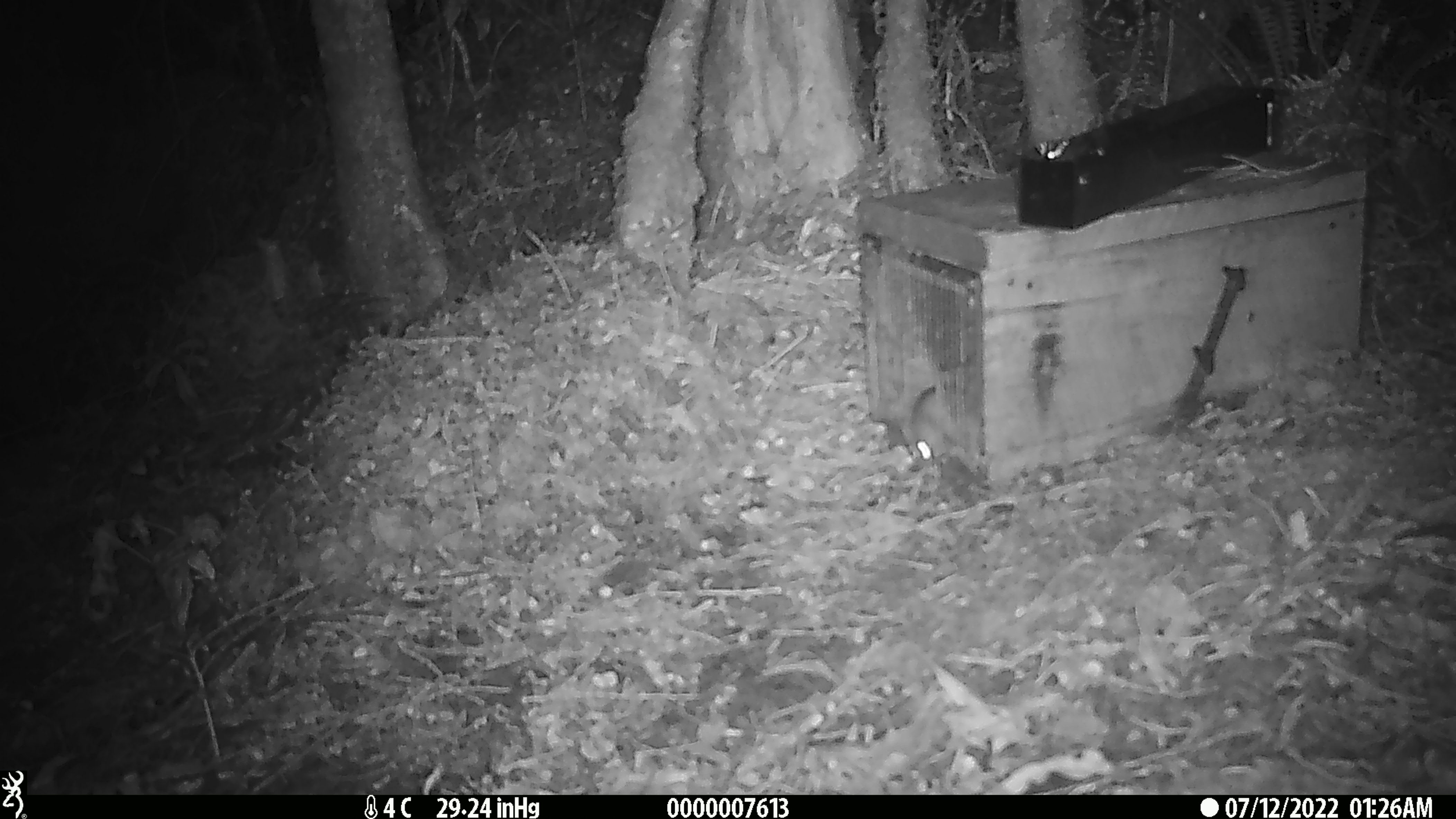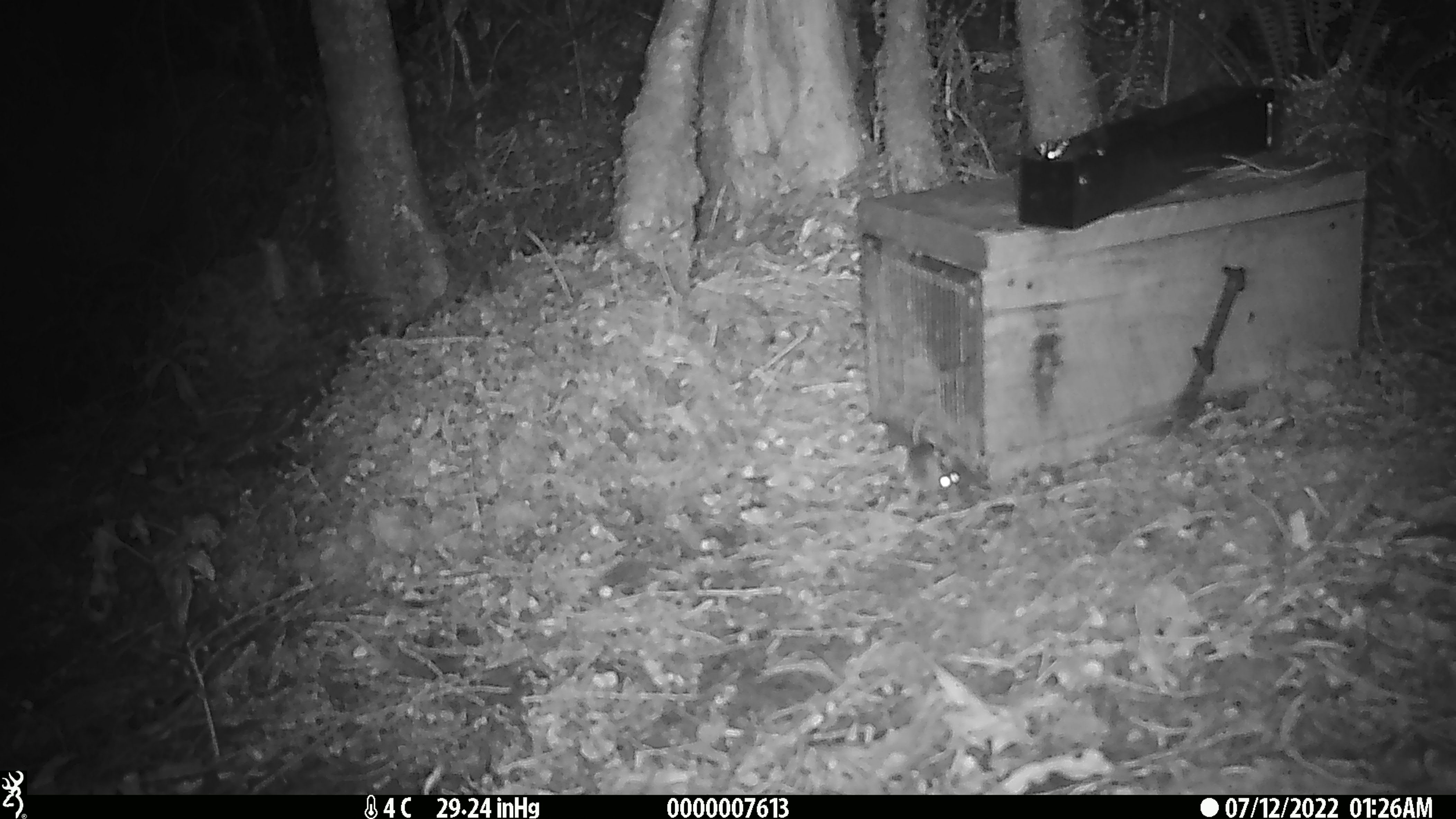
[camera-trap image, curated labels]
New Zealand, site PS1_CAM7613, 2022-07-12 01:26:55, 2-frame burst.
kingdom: Animalia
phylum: Chordata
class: Mammalia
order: Rodentia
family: Muridae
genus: Mus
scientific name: Mus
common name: mouse